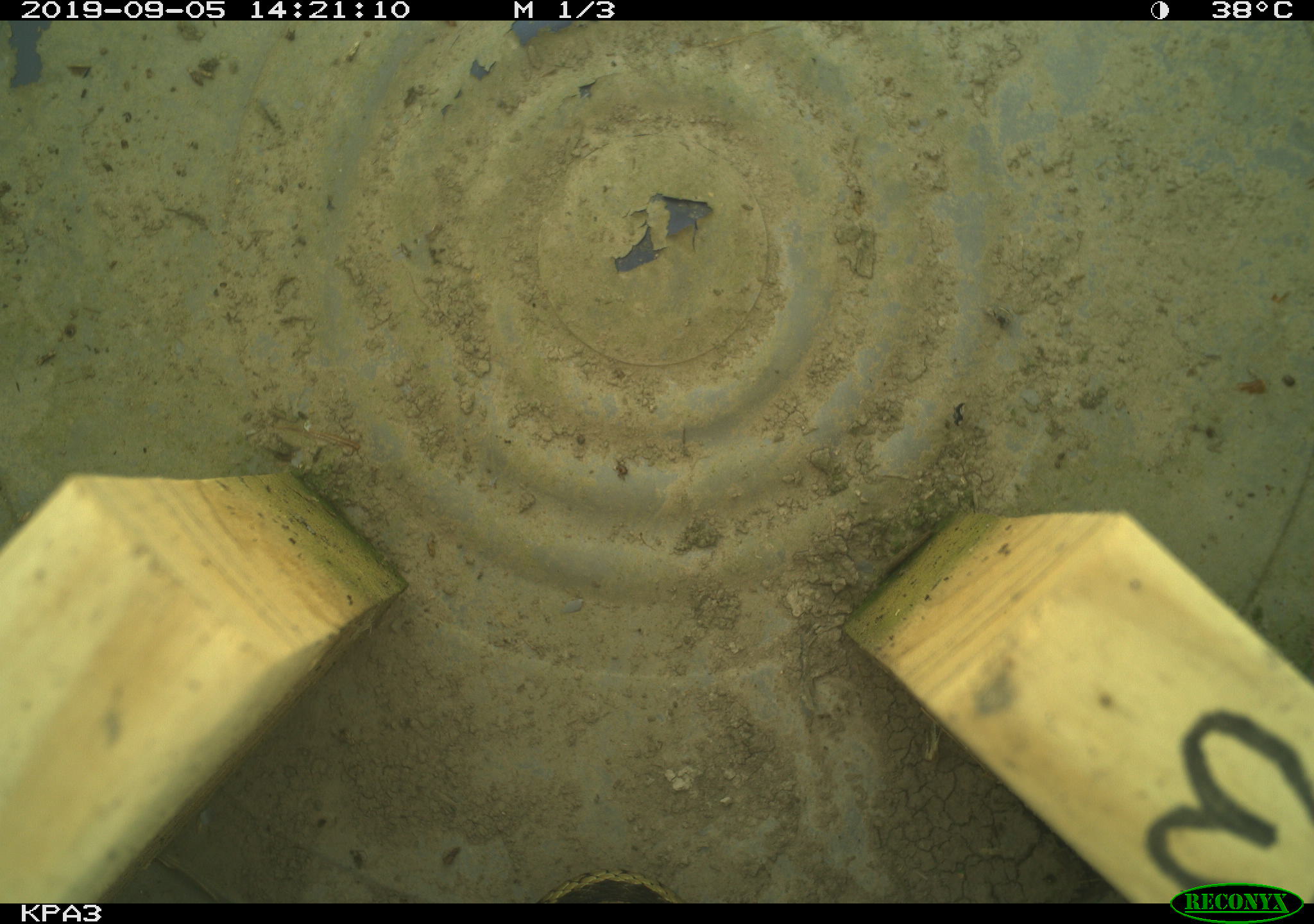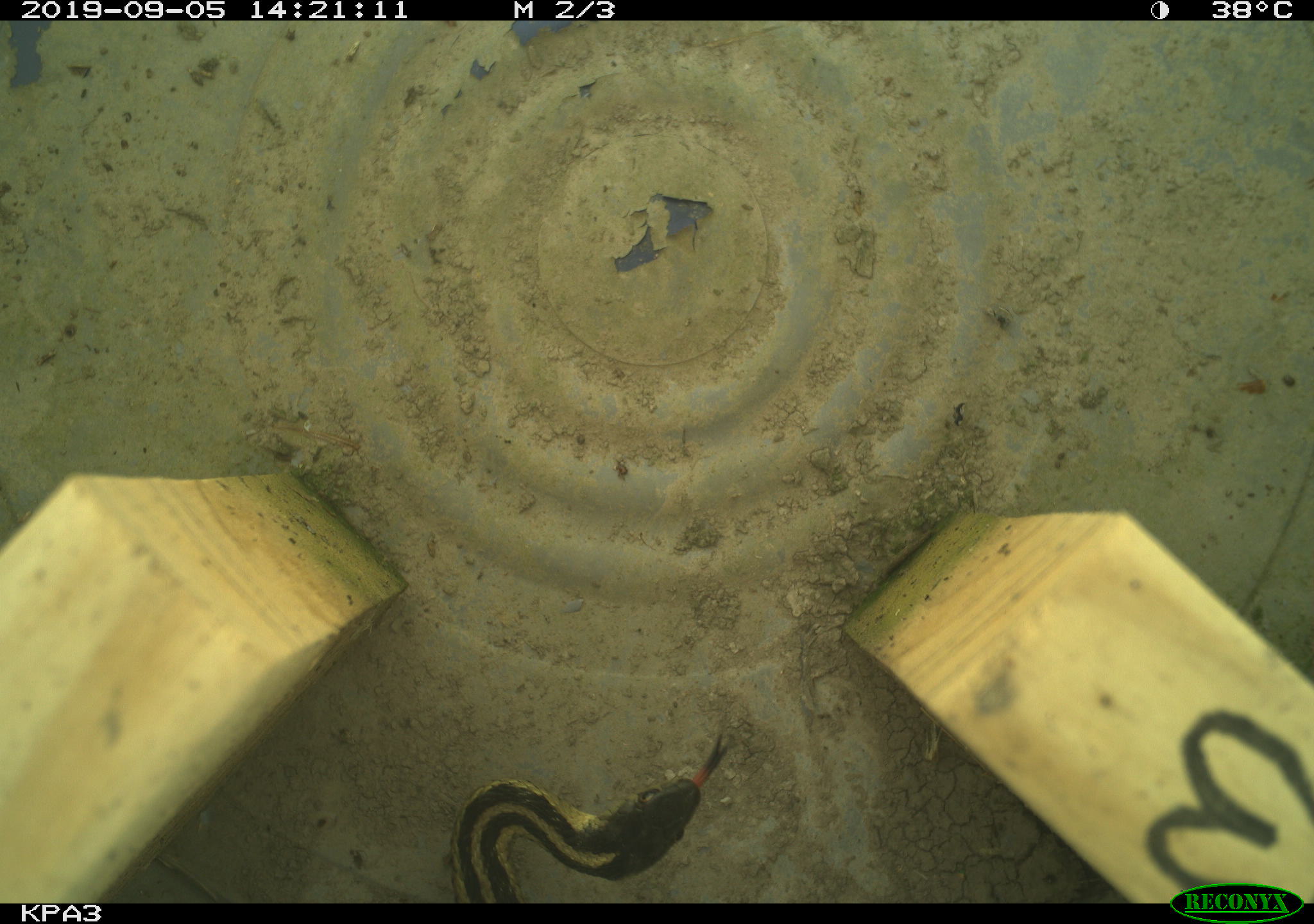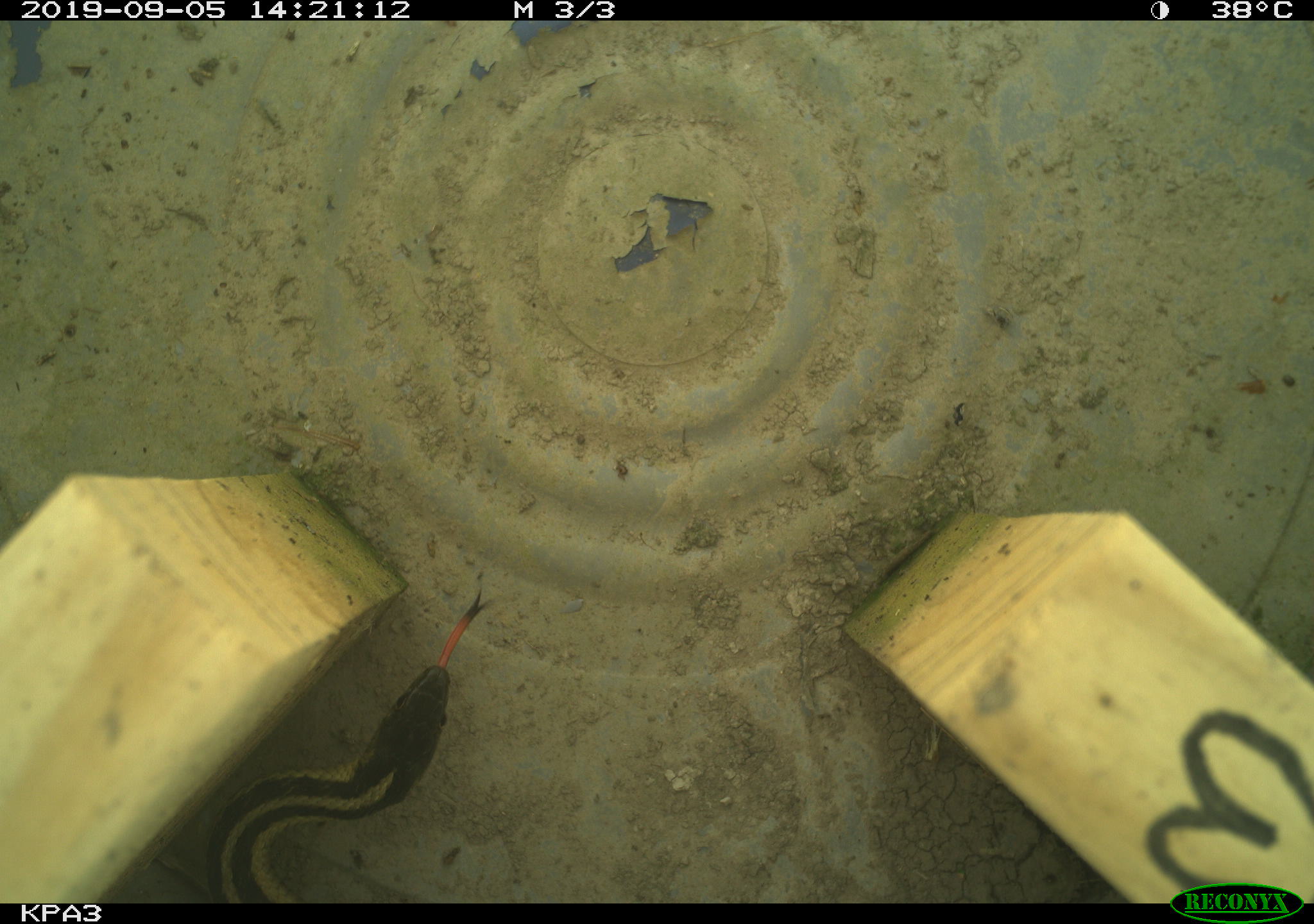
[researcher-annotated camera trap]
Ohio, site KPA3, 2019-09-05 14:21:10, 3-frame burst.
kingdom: Animalia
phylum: Chordata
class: Reptilia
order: Squamata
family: Colubridae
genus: Thamnophis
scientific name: Thamnophis sirtalis sirtalis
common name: eastern gartersnake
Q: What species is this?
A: Eastern gartersnake (Thamnophis sirtalis sirtalis).